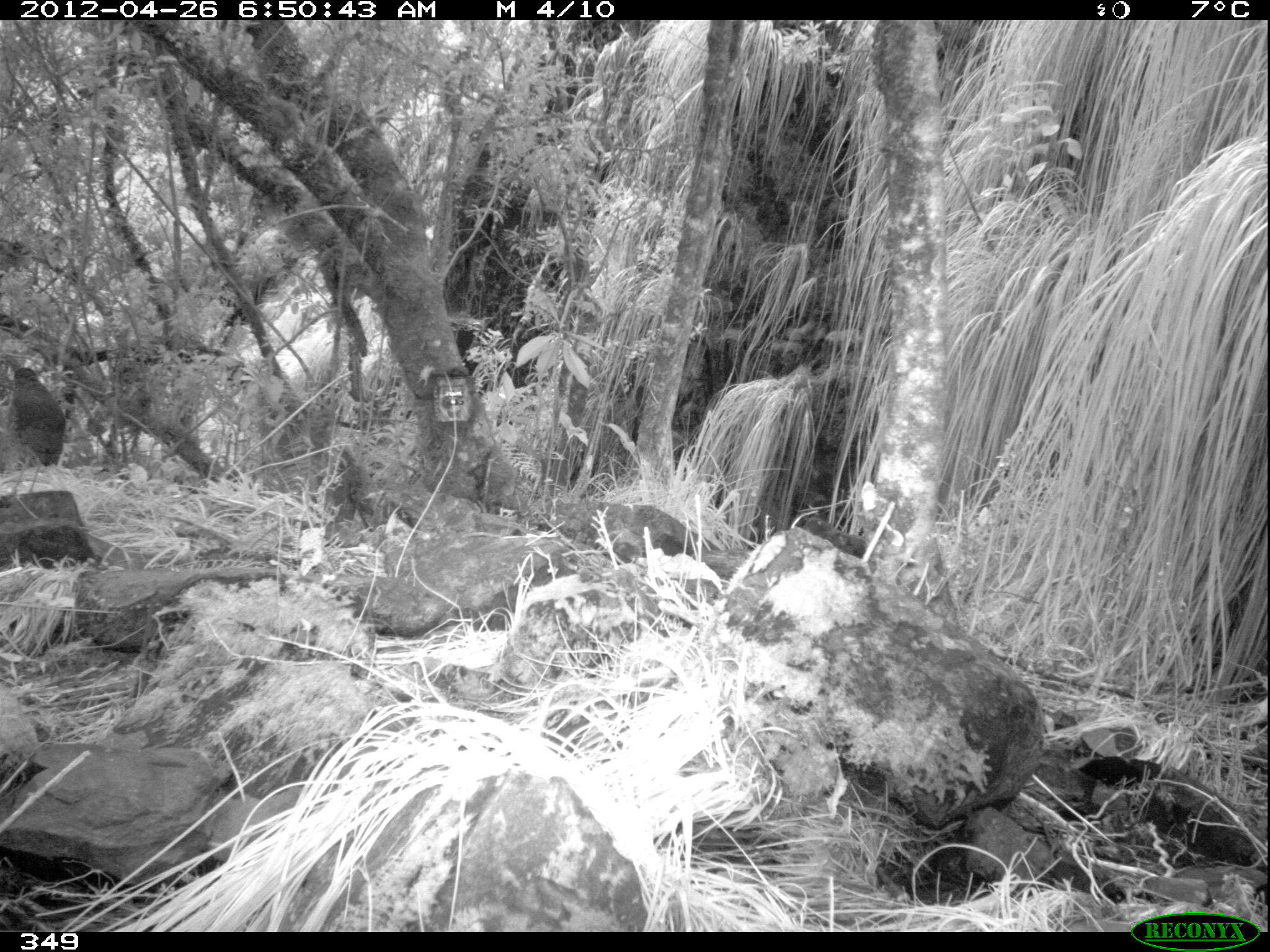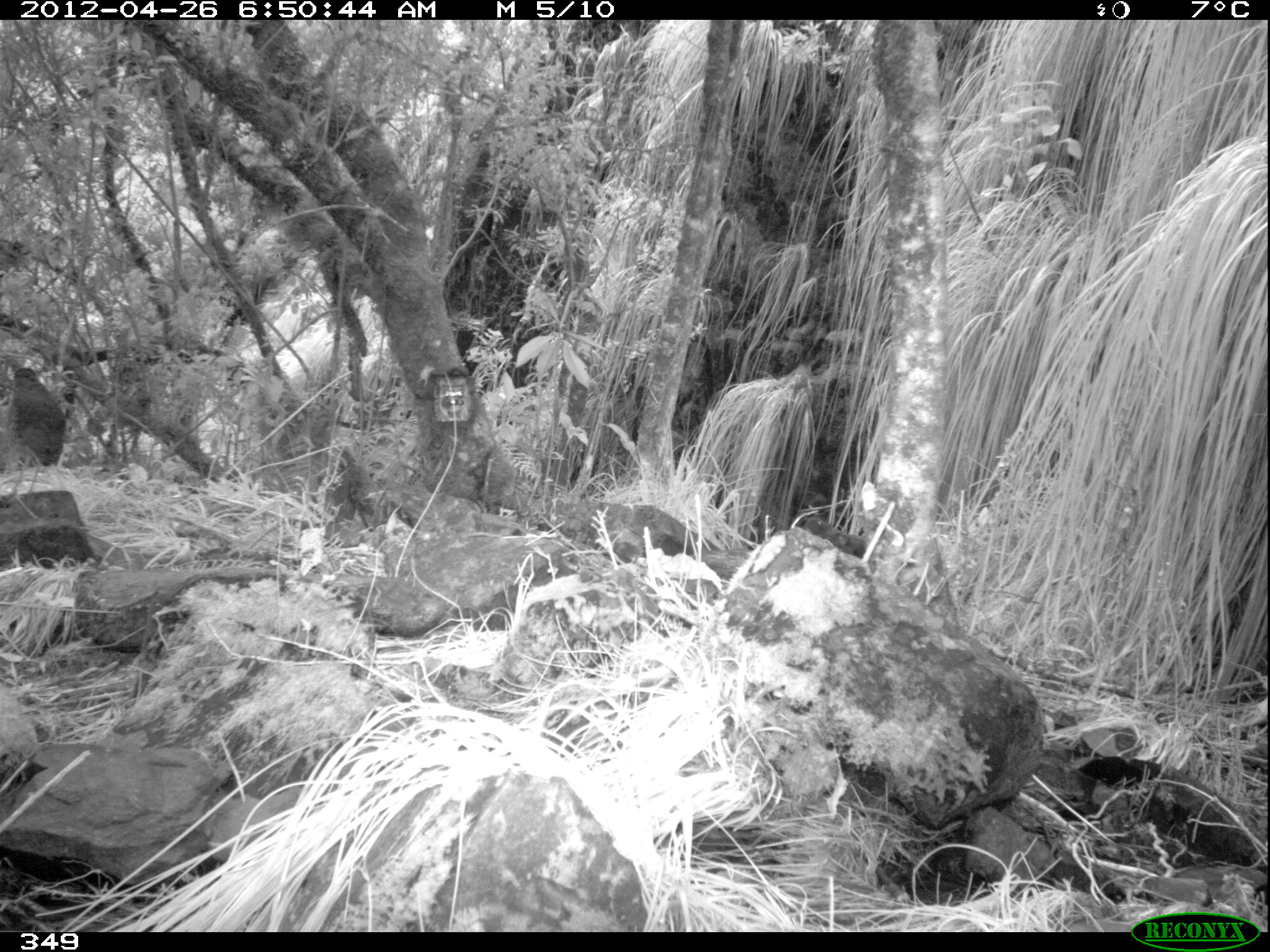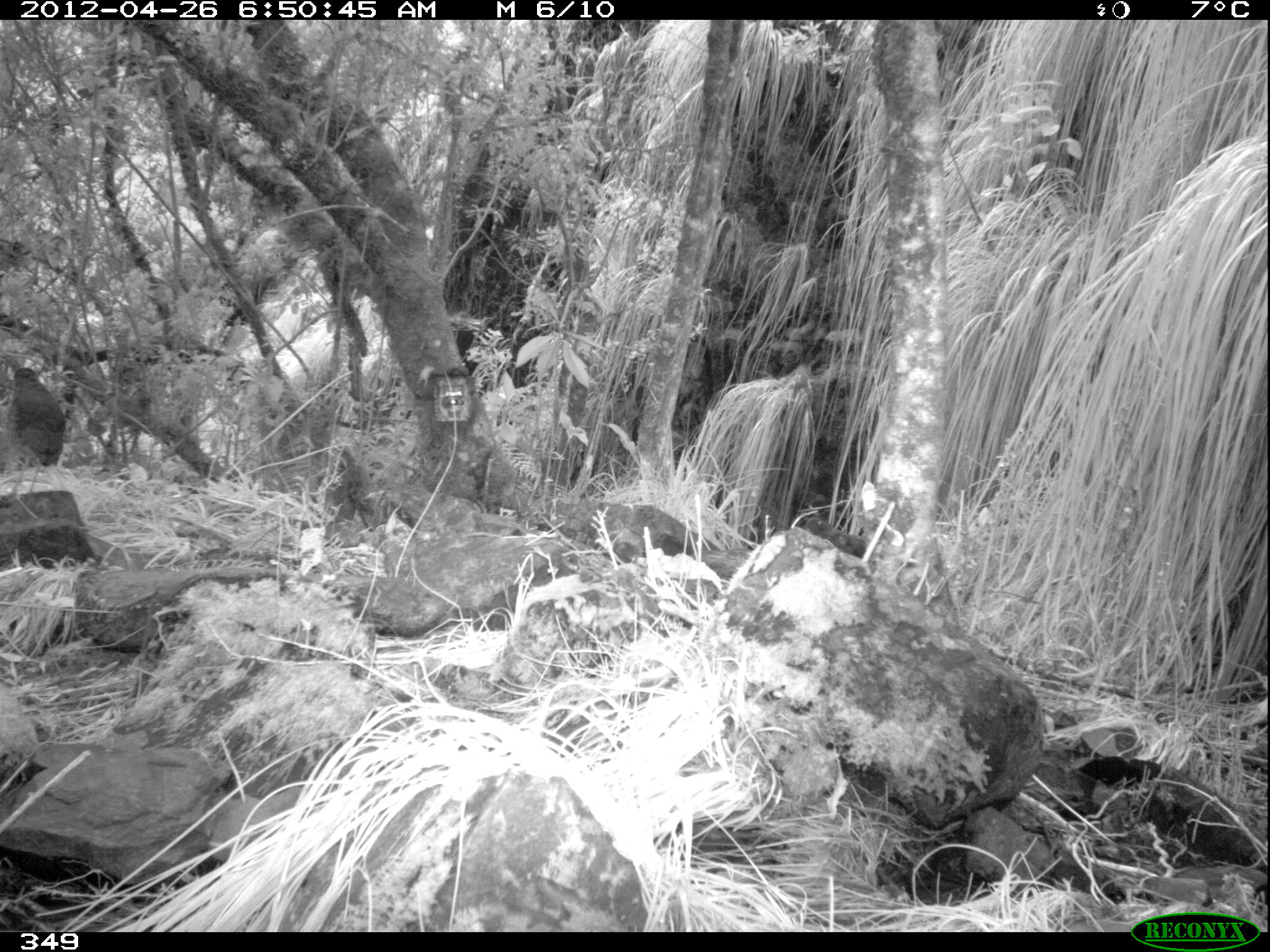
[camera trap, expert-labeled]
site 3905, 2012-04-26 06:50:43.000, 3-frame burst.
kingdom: Animalia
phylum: Chordata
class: Aves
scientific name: Aves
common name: bird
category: unknown bird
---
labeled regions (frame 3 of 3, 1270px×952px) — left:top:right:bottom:
unknown bird: 7:367:66:499